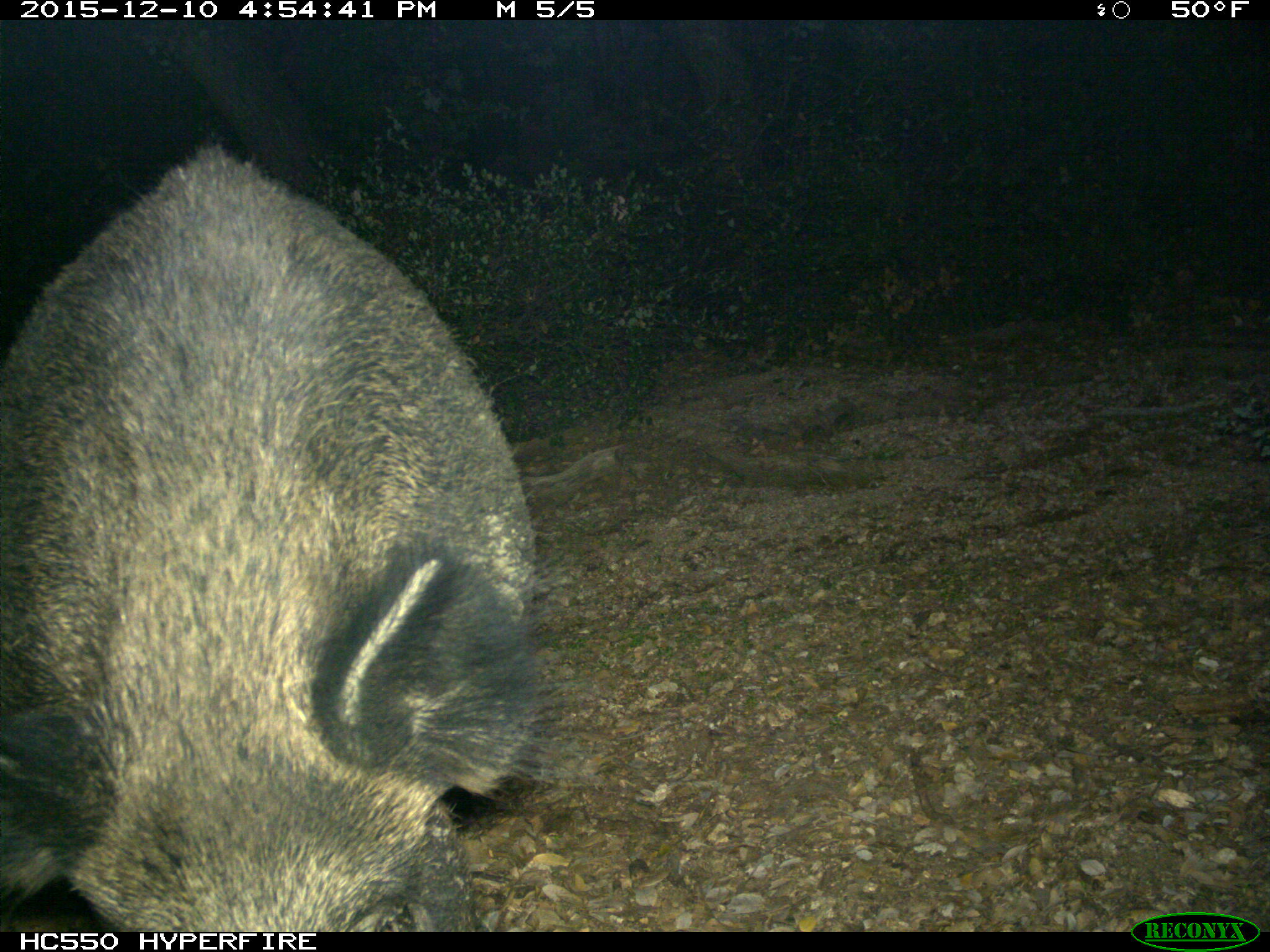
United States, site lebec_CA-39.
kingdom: Animalia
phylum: Chordata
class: Mammalia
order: Artiodactyla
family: Suidae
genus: Sus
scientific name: Sus scrofa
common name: wild boar